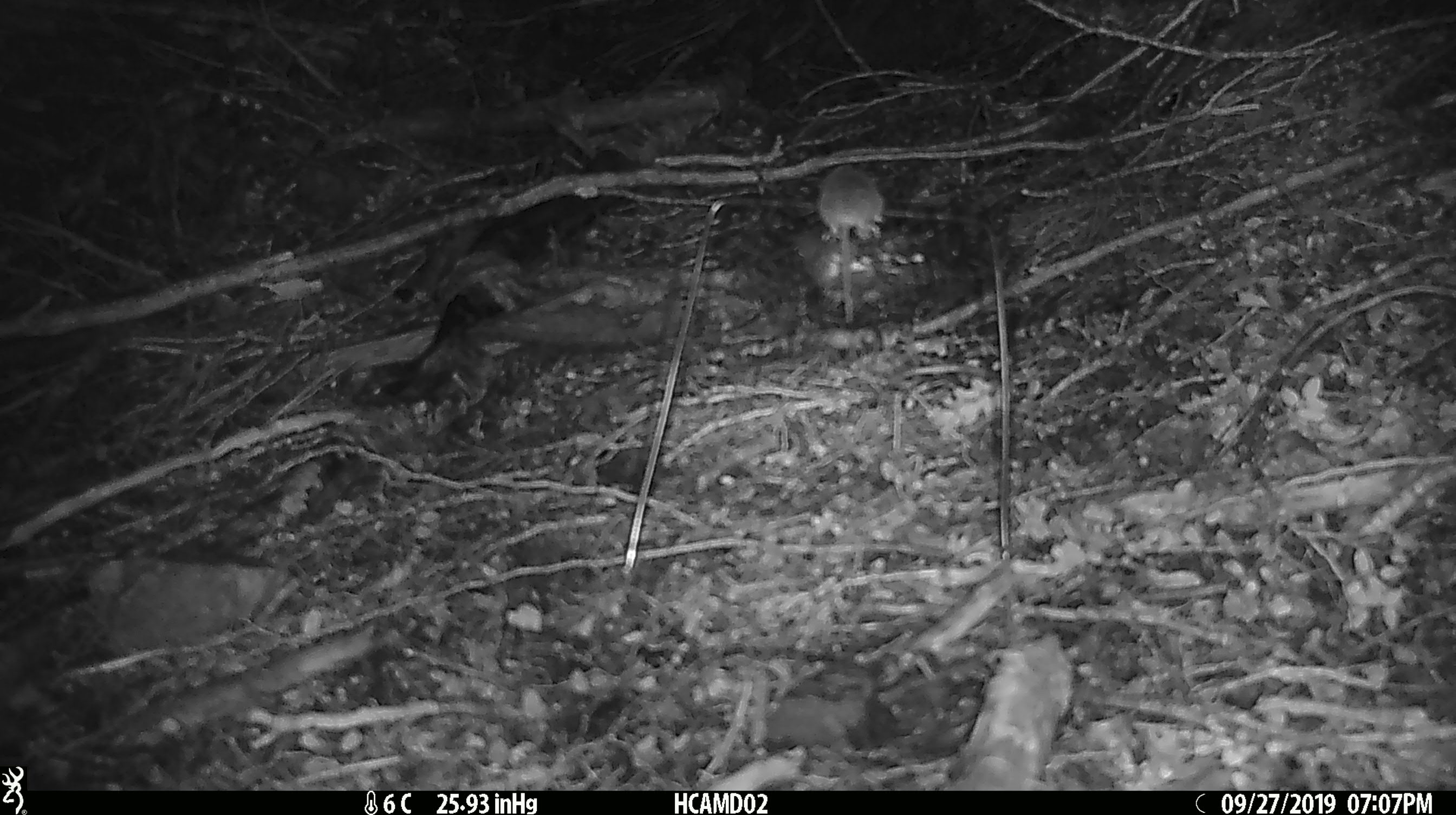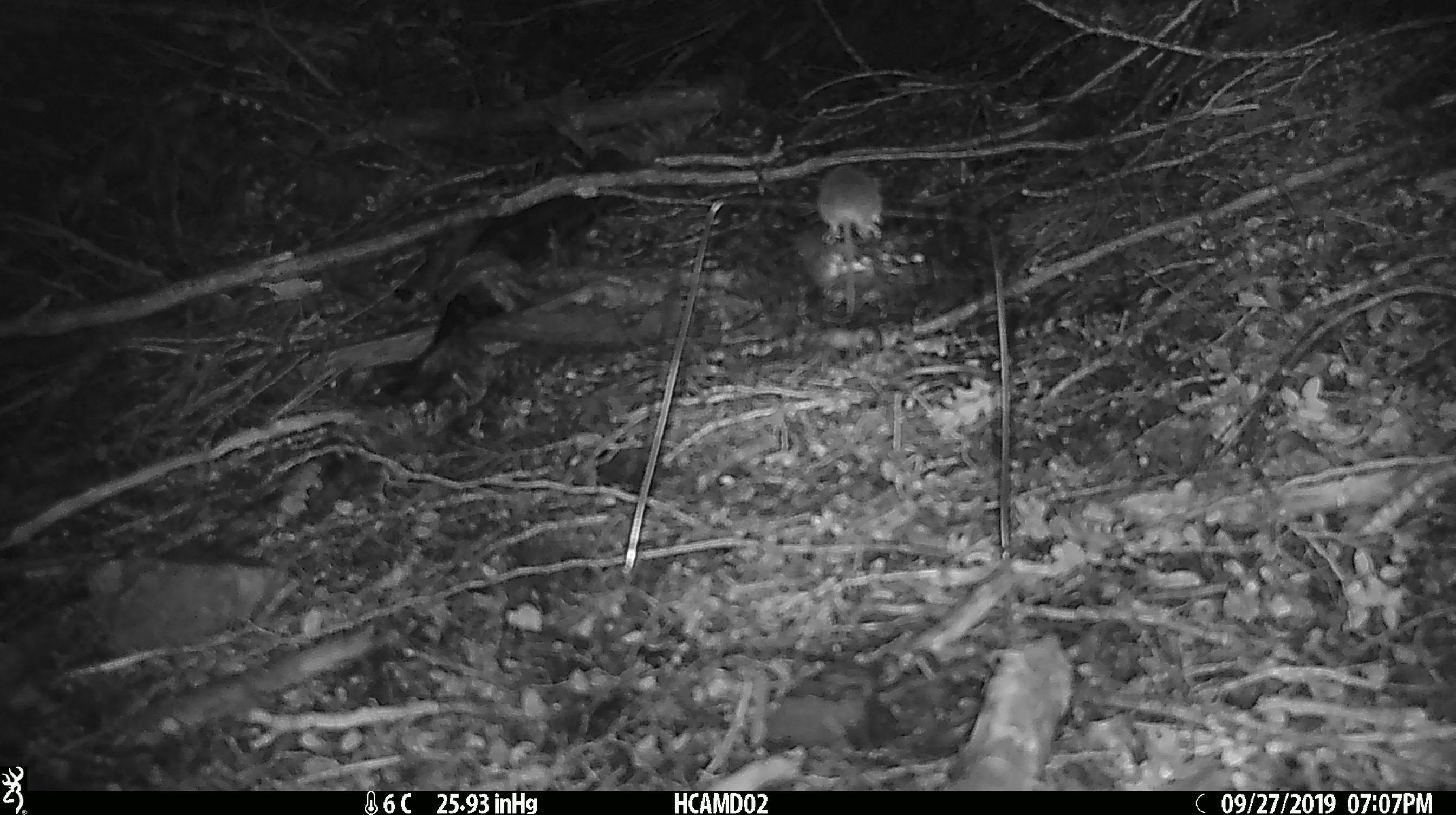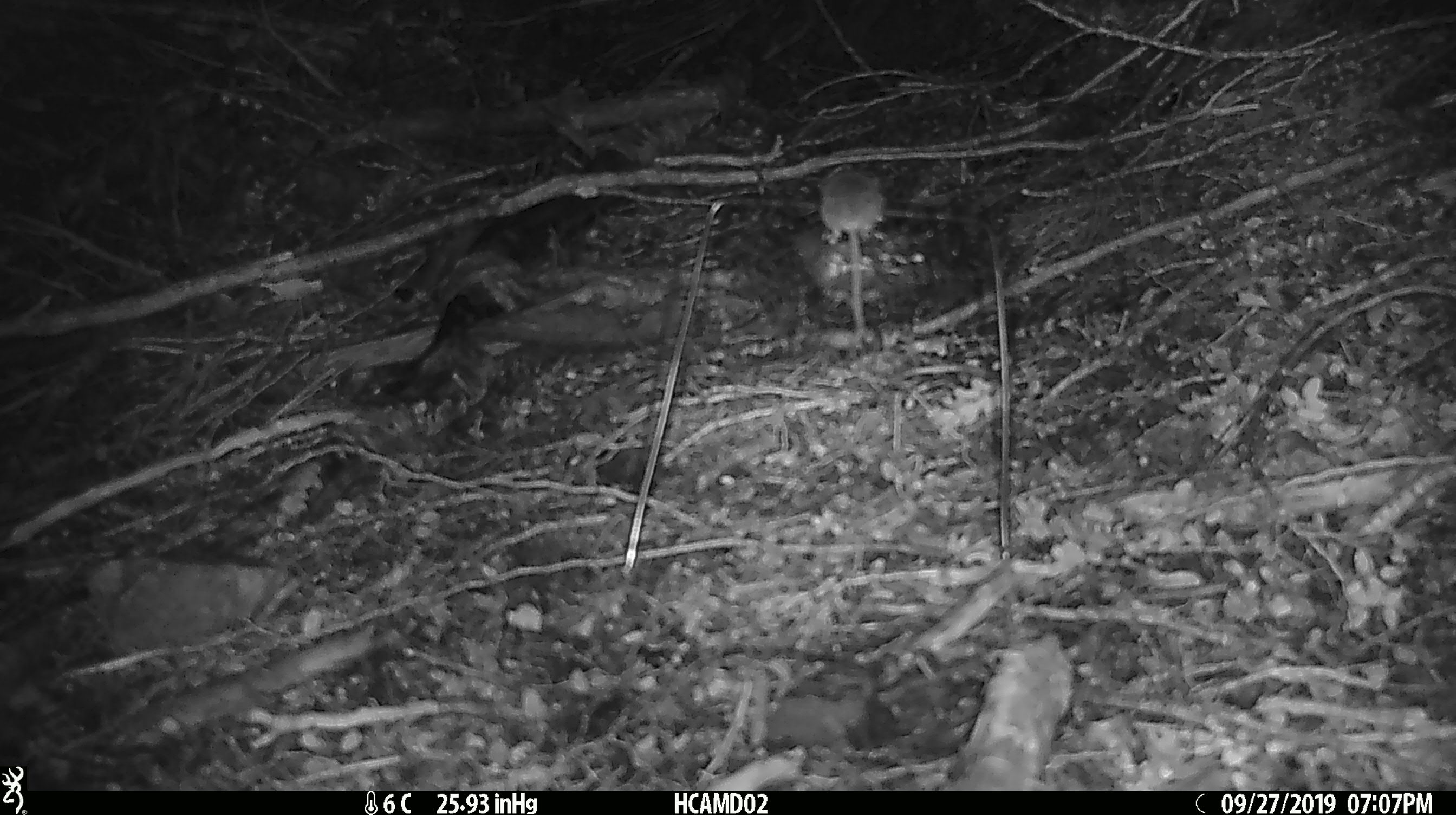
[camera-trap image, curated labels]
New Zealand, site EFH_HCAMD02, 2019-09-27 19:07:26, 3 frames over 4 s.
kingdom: Animalia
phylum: Chordata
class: Mammalia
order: Rodentia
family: Muridae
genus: Mus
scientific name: Mus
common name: mouse